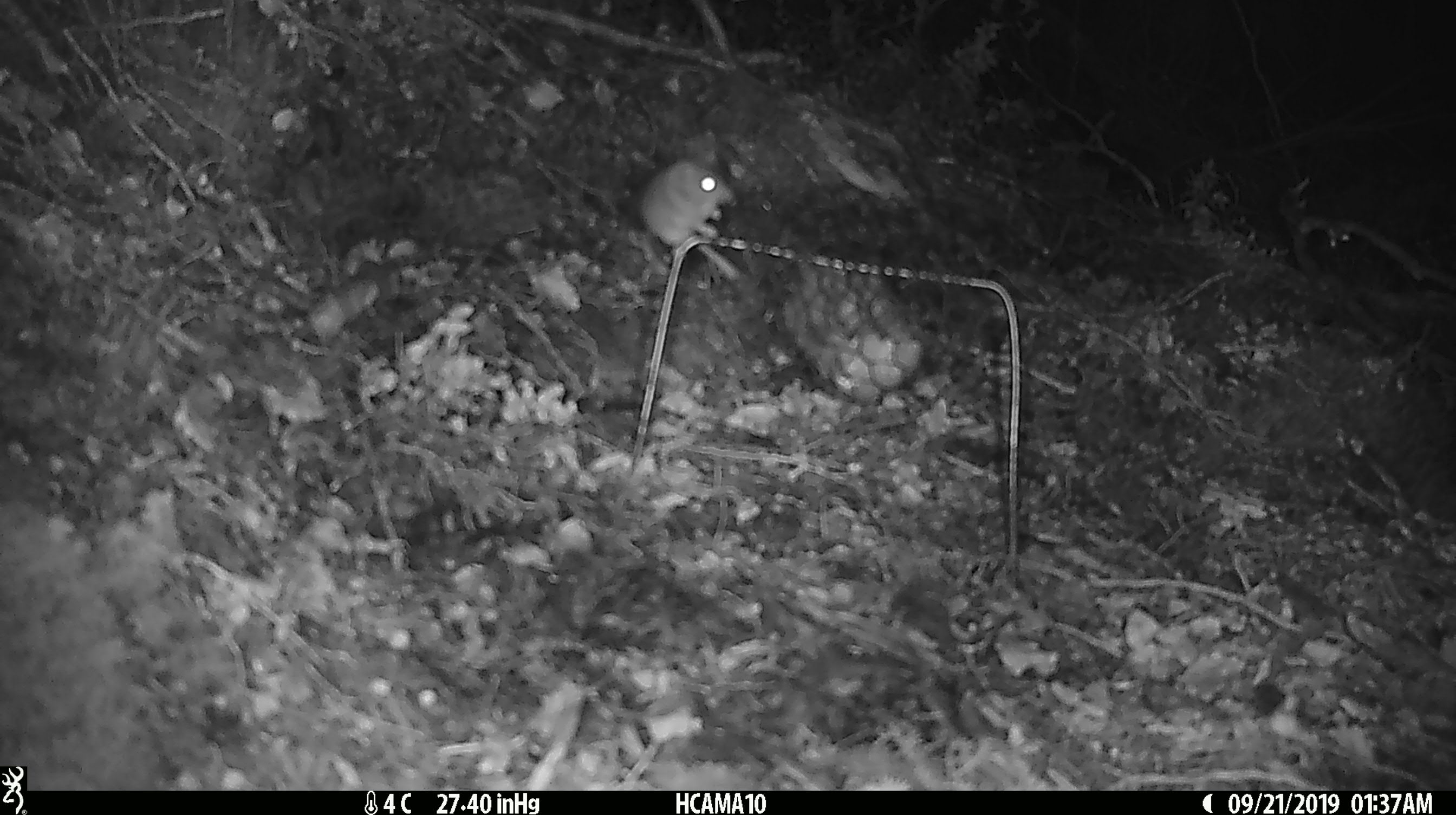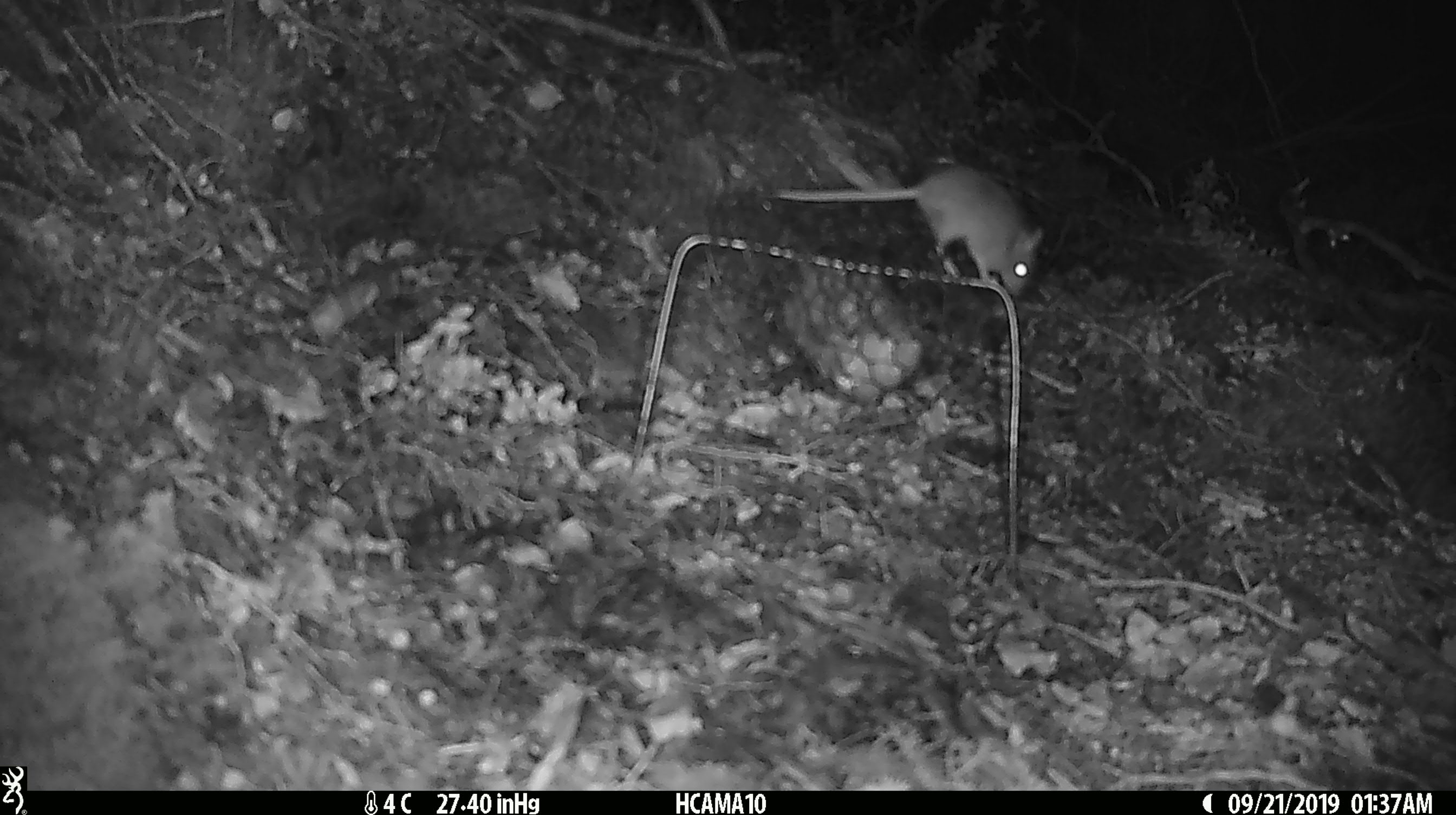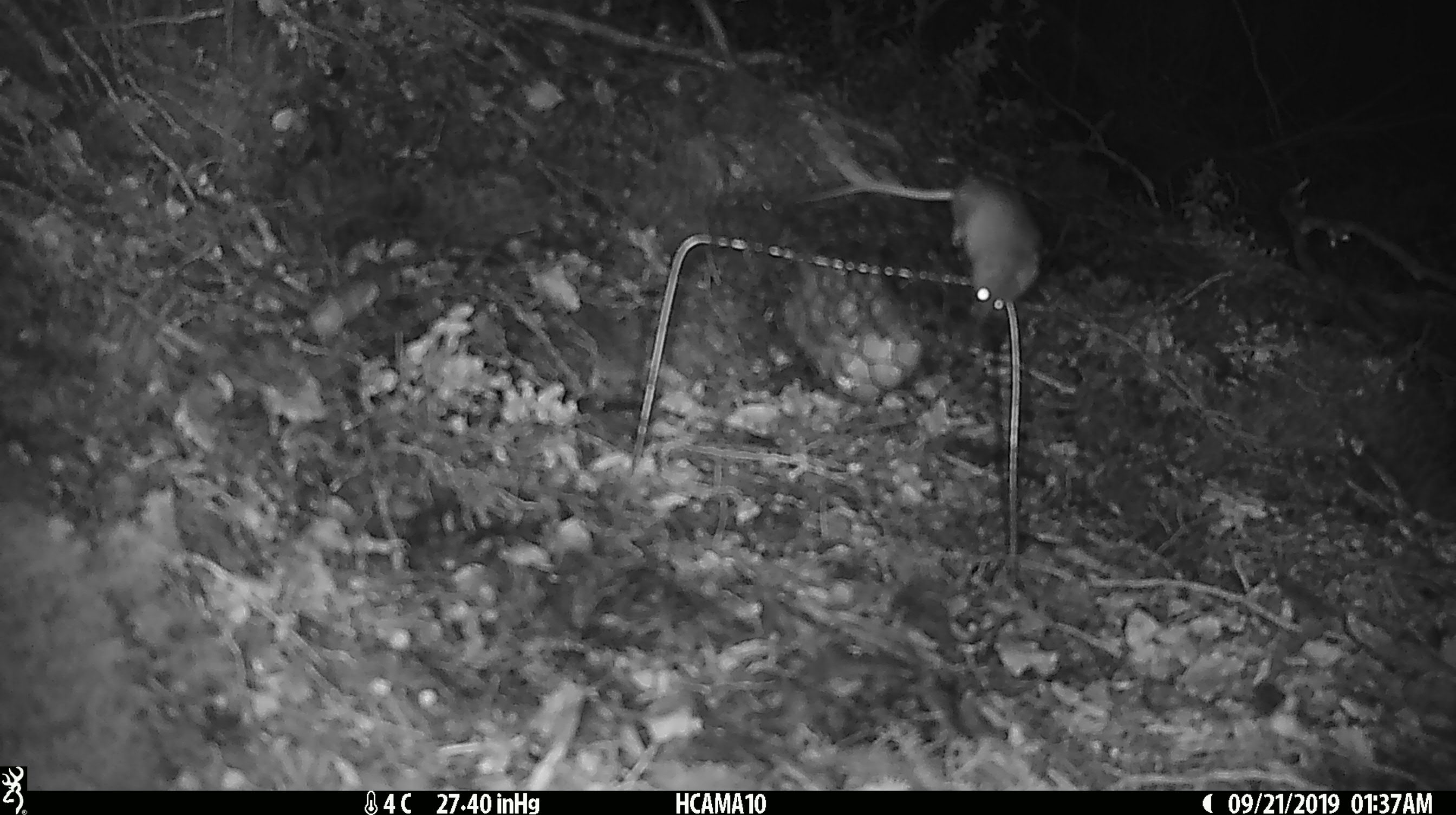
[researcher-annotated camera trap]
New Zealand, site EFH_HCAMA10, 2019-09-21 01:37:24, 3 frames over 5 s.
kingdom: Animalia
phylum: Chordata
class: Mammalia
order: Rodentia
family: Muridae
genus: Mus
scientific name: Mus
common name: mouse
Mouse (Mus).